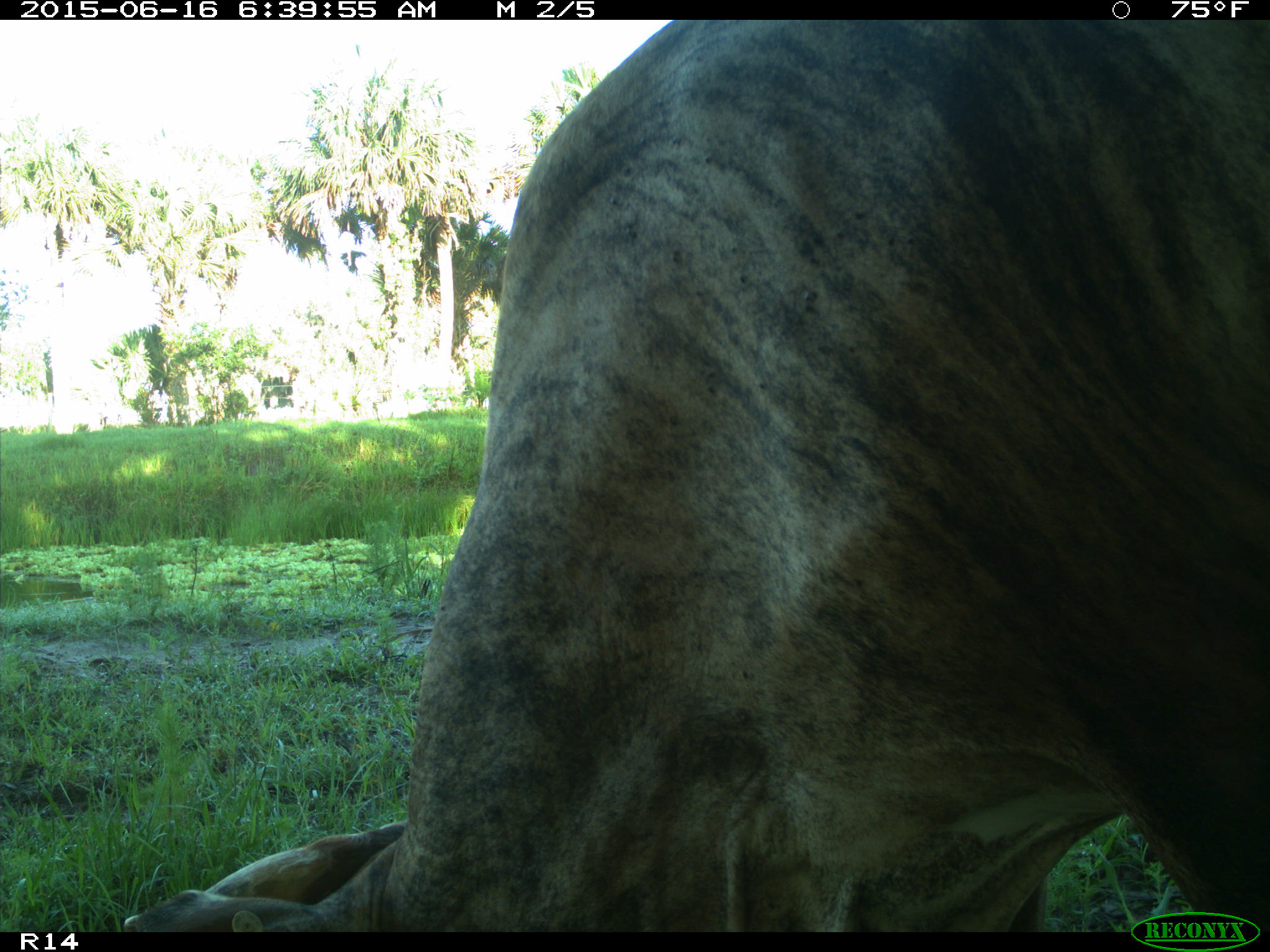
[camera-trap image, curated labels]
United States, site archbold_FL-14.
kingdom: Animalia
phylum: Chordata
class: Mammalia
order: Artiodactyla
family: Bovidae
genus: Bos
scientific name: Bos taurus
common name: domestic cow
Bos taurus (domestic cow).